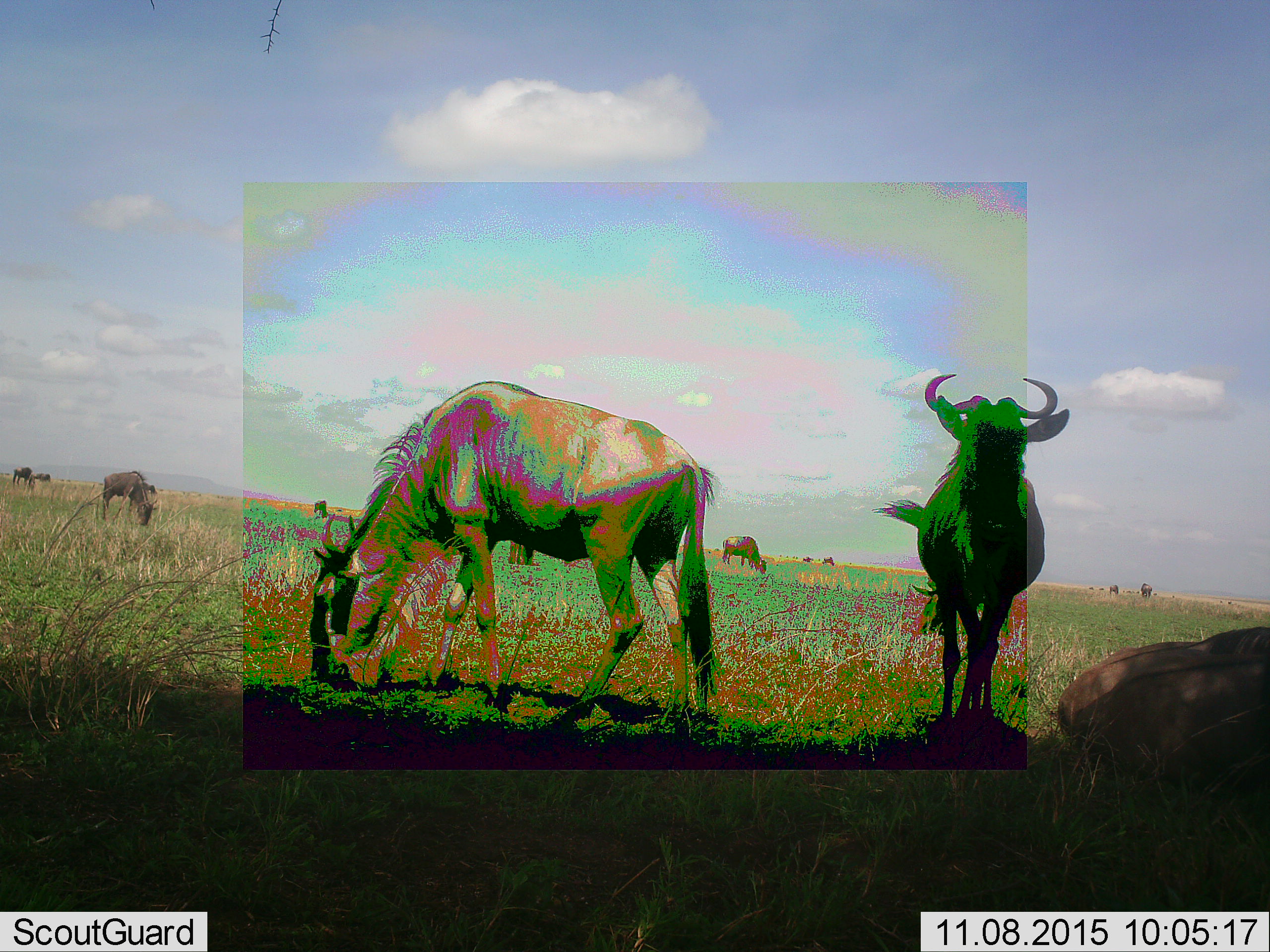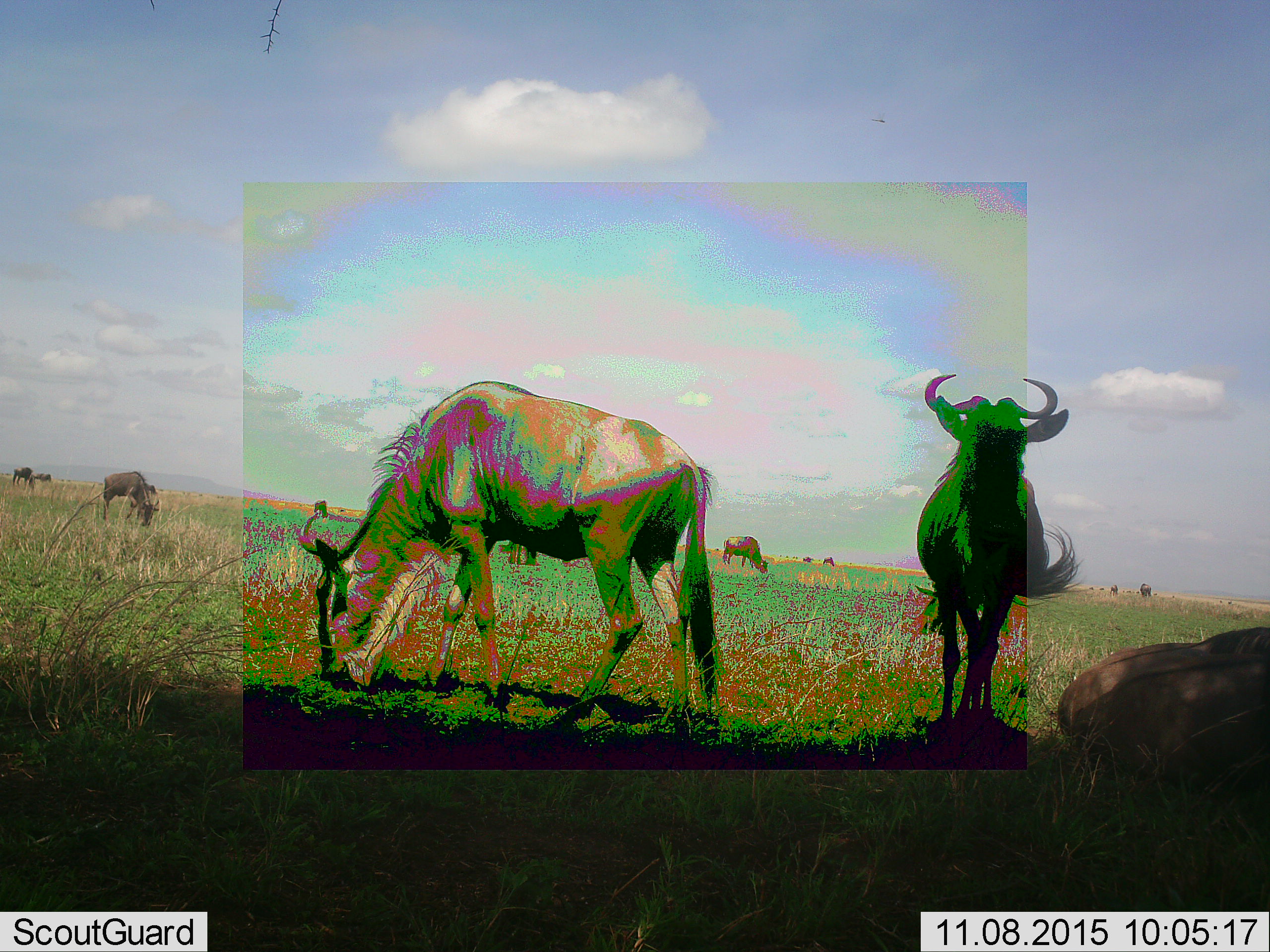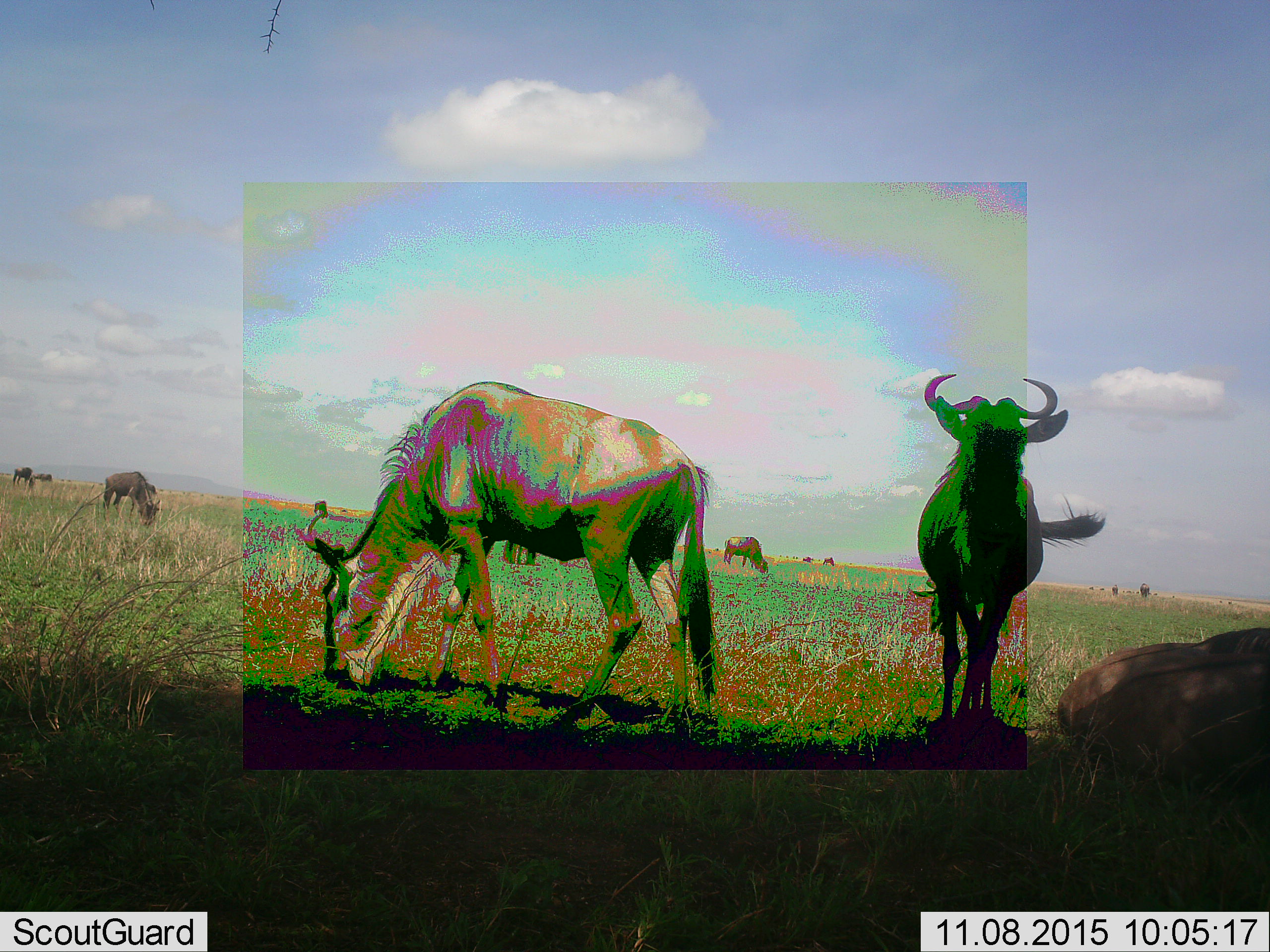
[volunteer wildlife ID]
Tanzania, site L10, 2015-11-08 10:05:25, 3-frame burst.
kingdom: Animalia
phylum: Chordata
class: Mammalia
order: Artiodactyla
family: Bovidae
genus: Connochaetes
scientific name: Connochaetes taurinus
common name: blue wildebeest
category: wildebeest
Wildebeest (blue wildebeest) (Connochaetes taurinus), count 11-50. Behavior (volunteer vote fractions): standing 83%, resting 50%, moving 33%, interacting 0%. Young present (vote fraction): 0%. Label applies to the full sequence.